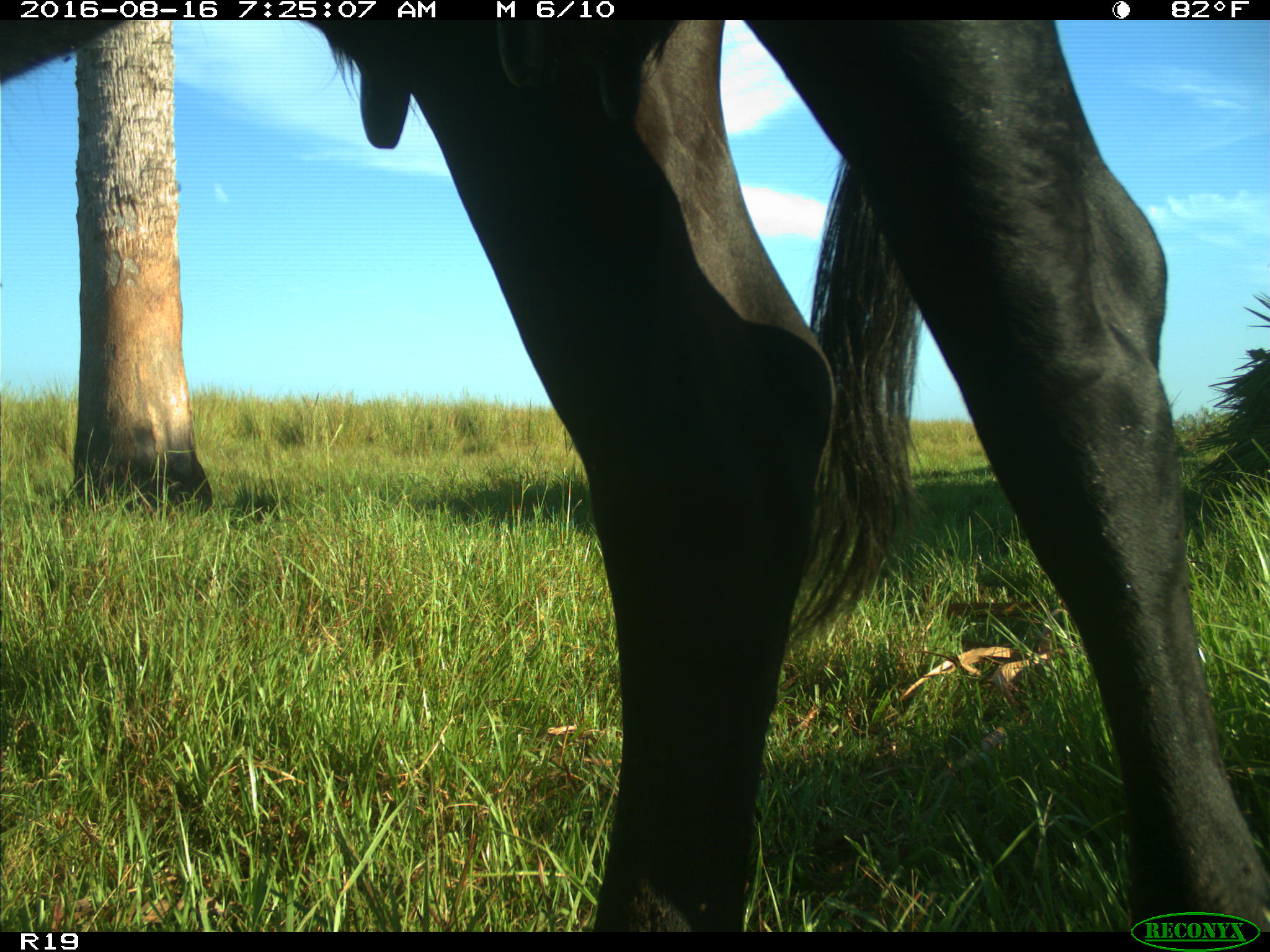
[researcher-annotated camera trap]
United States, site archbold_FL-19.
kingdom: Animalia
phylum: Chordata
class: Mammalia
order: Artiodactyla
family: Bovidae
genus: Bos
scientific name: Bos taurus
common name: domestic cow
Bos taurus (domestic cow).